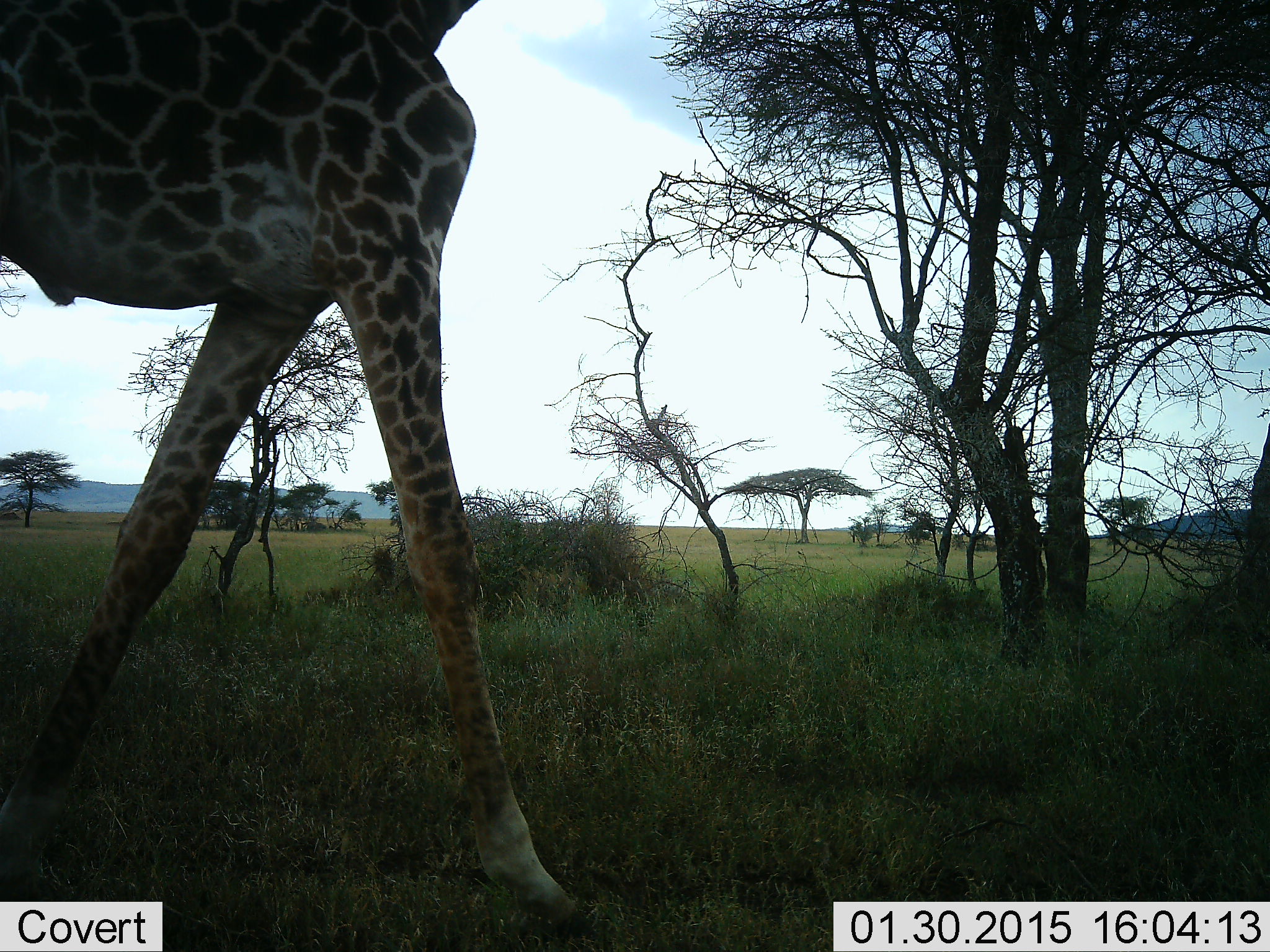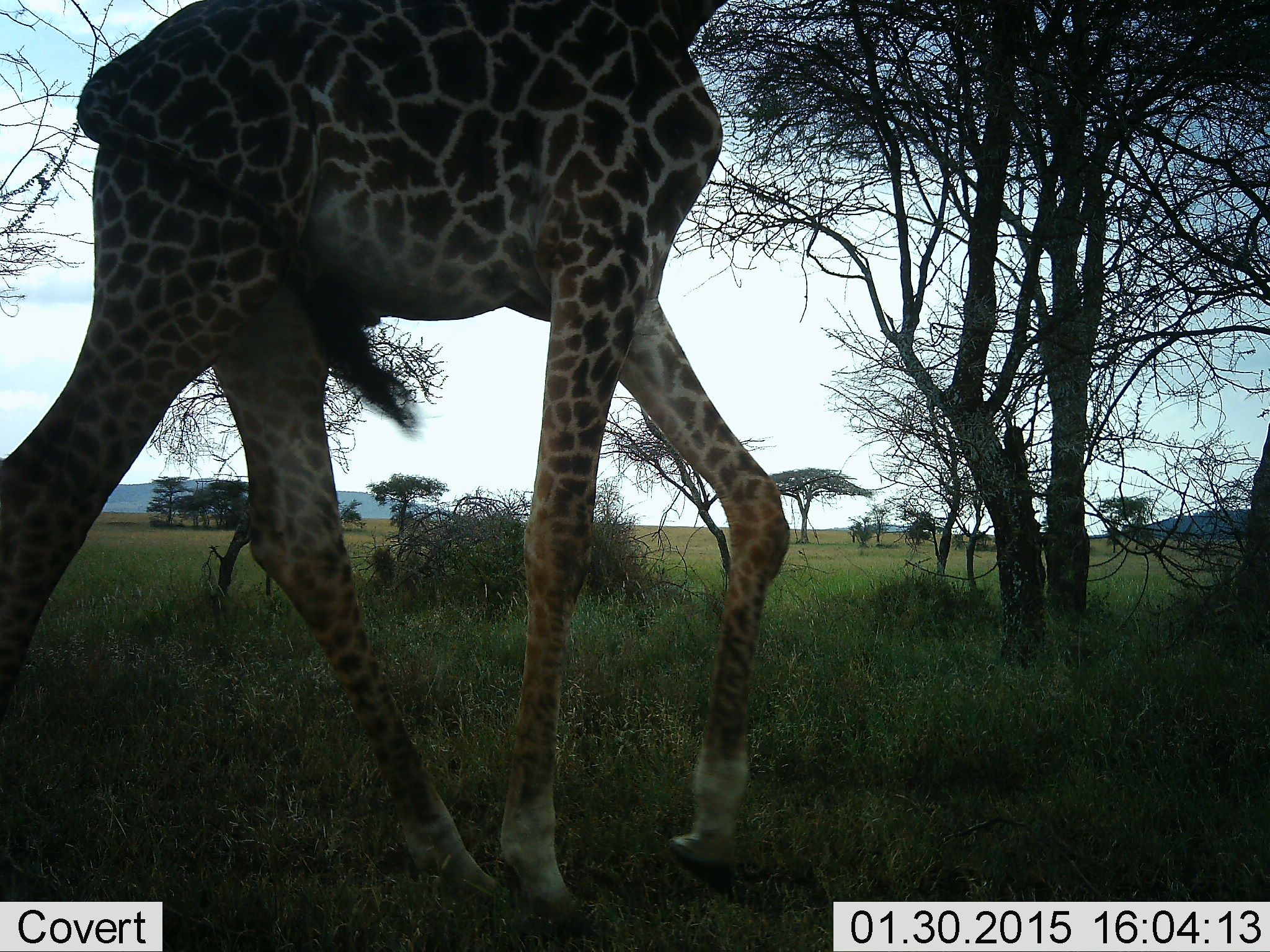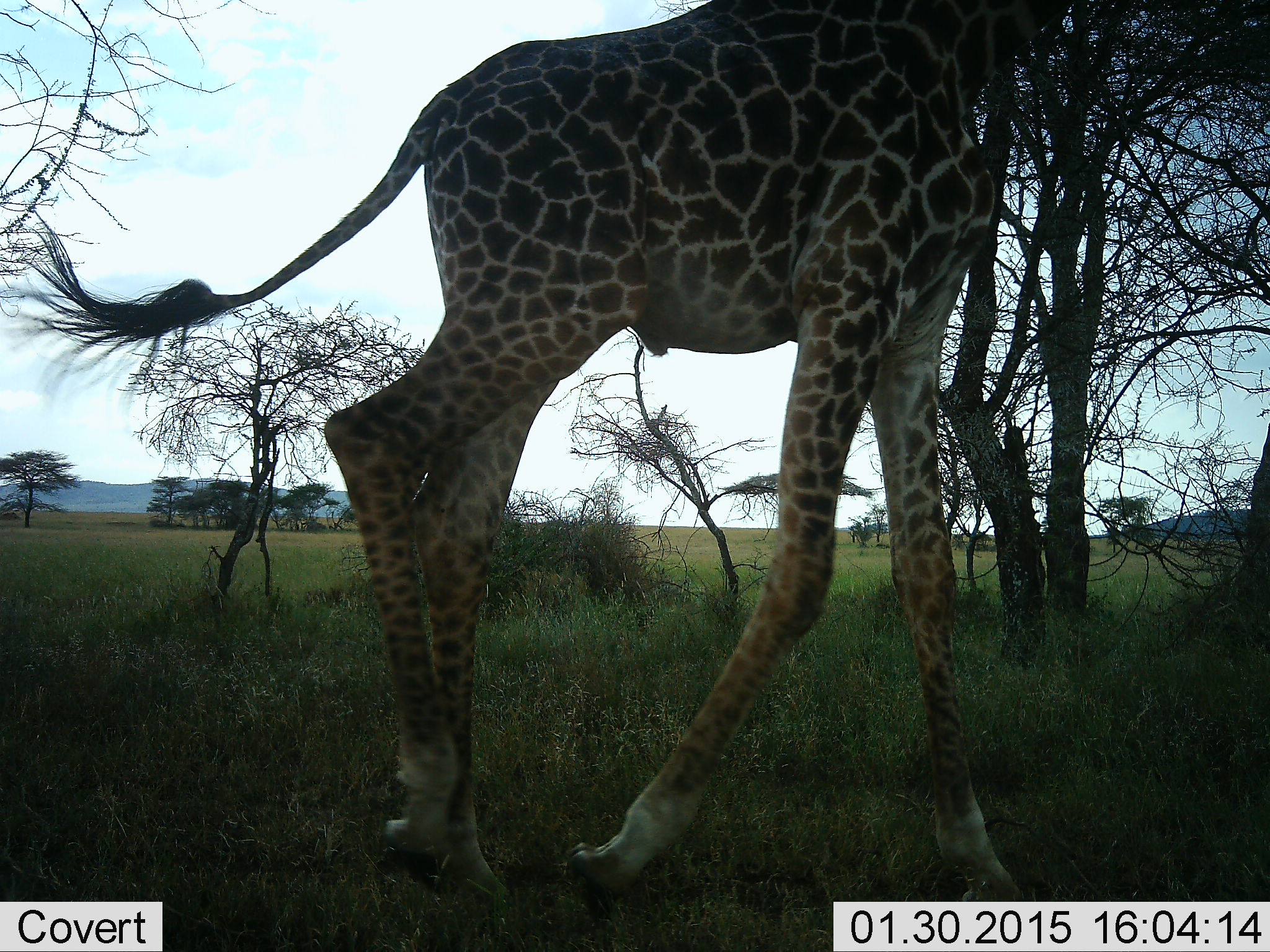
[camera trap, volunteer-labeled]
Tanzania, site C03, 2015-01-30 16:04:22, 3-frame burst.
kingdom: Animalia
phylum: Chordata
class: Mammalia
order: Artiodactyla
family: Giraffidae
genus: Giraffa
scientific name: Giraffa camelopardalis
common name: giraffe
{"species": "giraffe (Giraffa camelopardalis)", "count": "1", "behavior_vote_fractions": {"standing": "0%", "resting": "0%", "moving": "100%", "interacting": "0%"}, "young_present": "0%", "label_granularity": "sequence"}